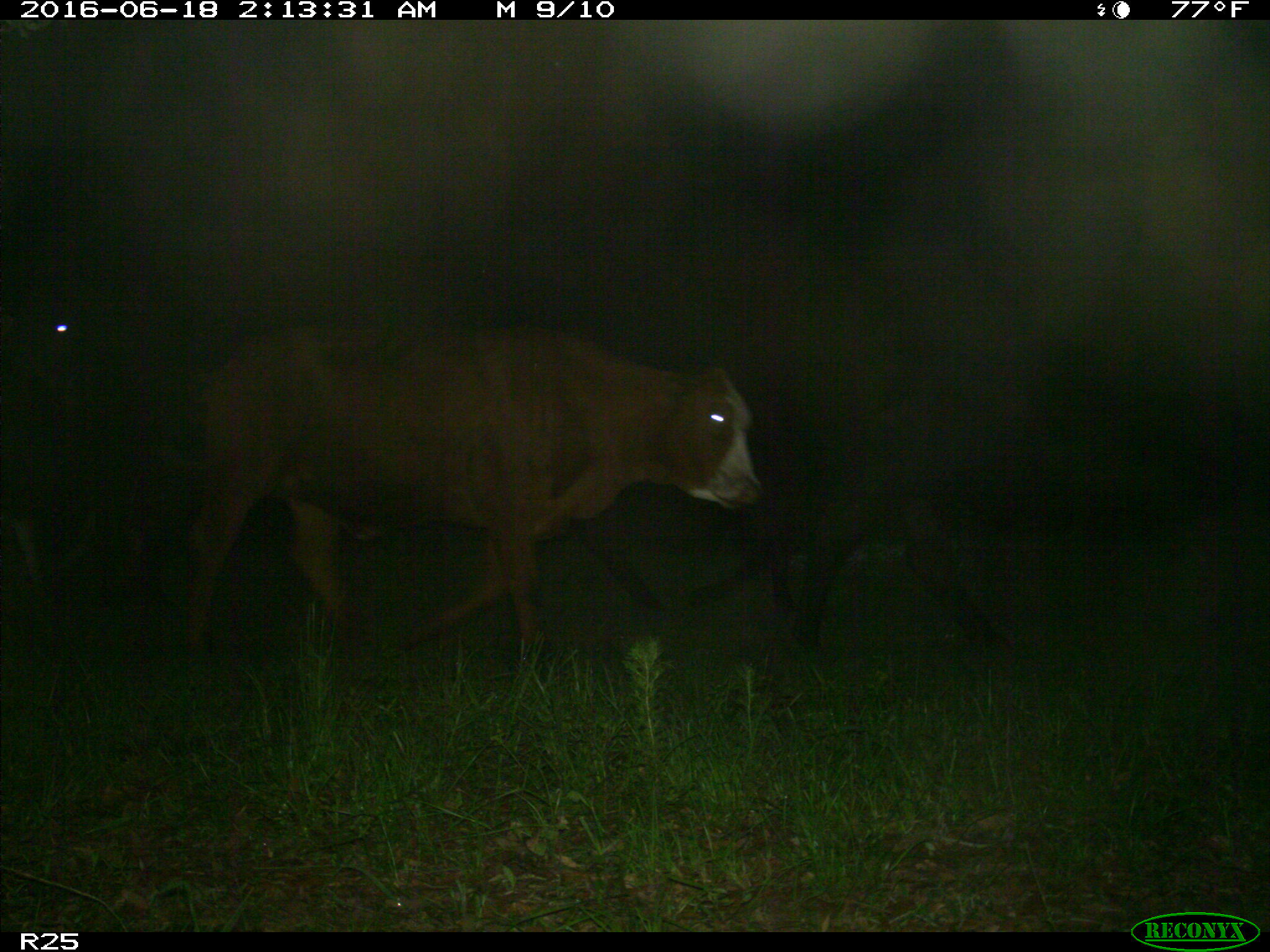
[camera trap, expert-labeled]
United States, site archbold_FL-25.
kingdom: Animalia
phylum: Chordata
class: Mammalia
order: Artiodactyla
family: Bovidae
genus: Bos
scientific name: Bos taurus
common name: domestic cow